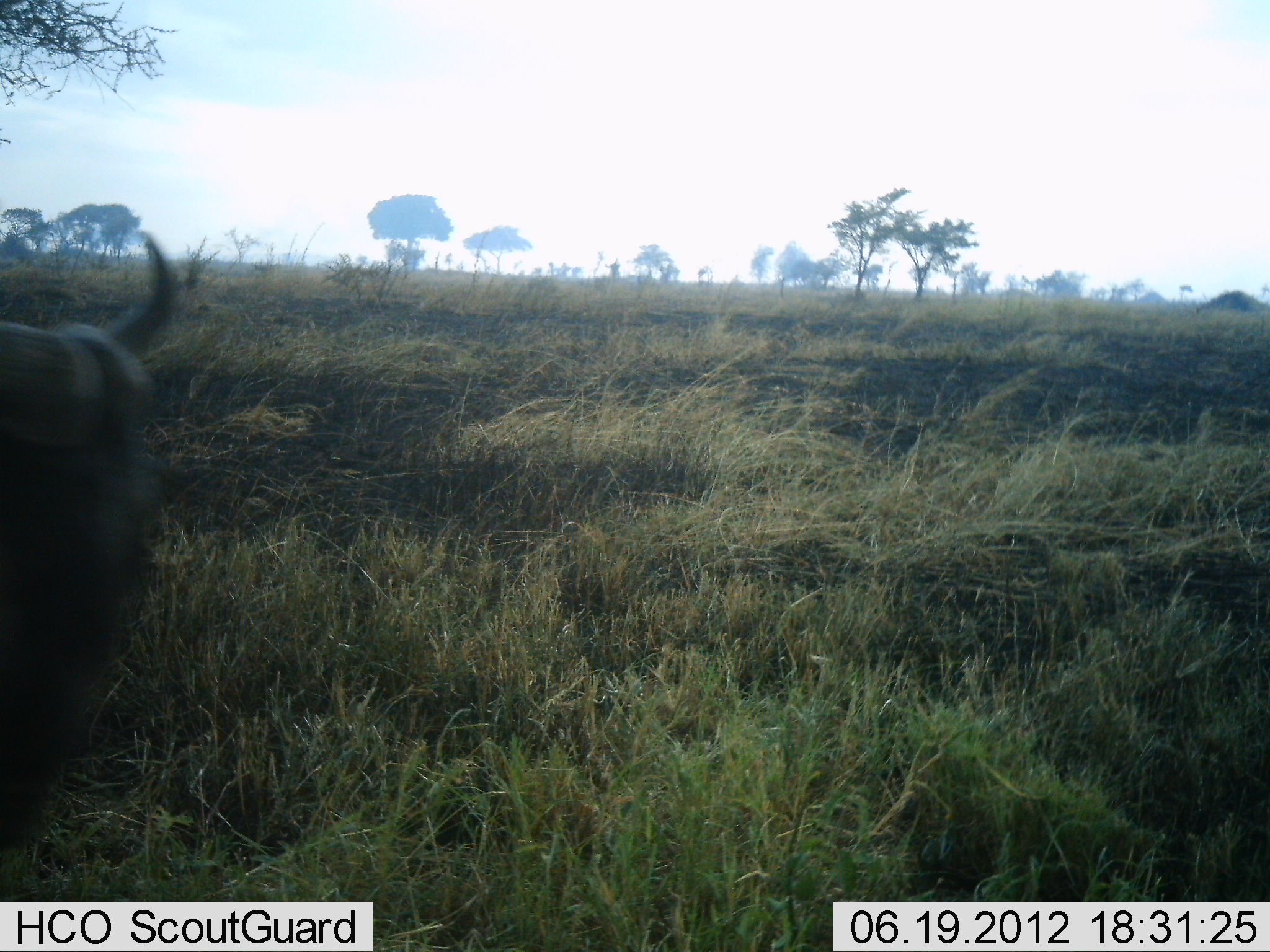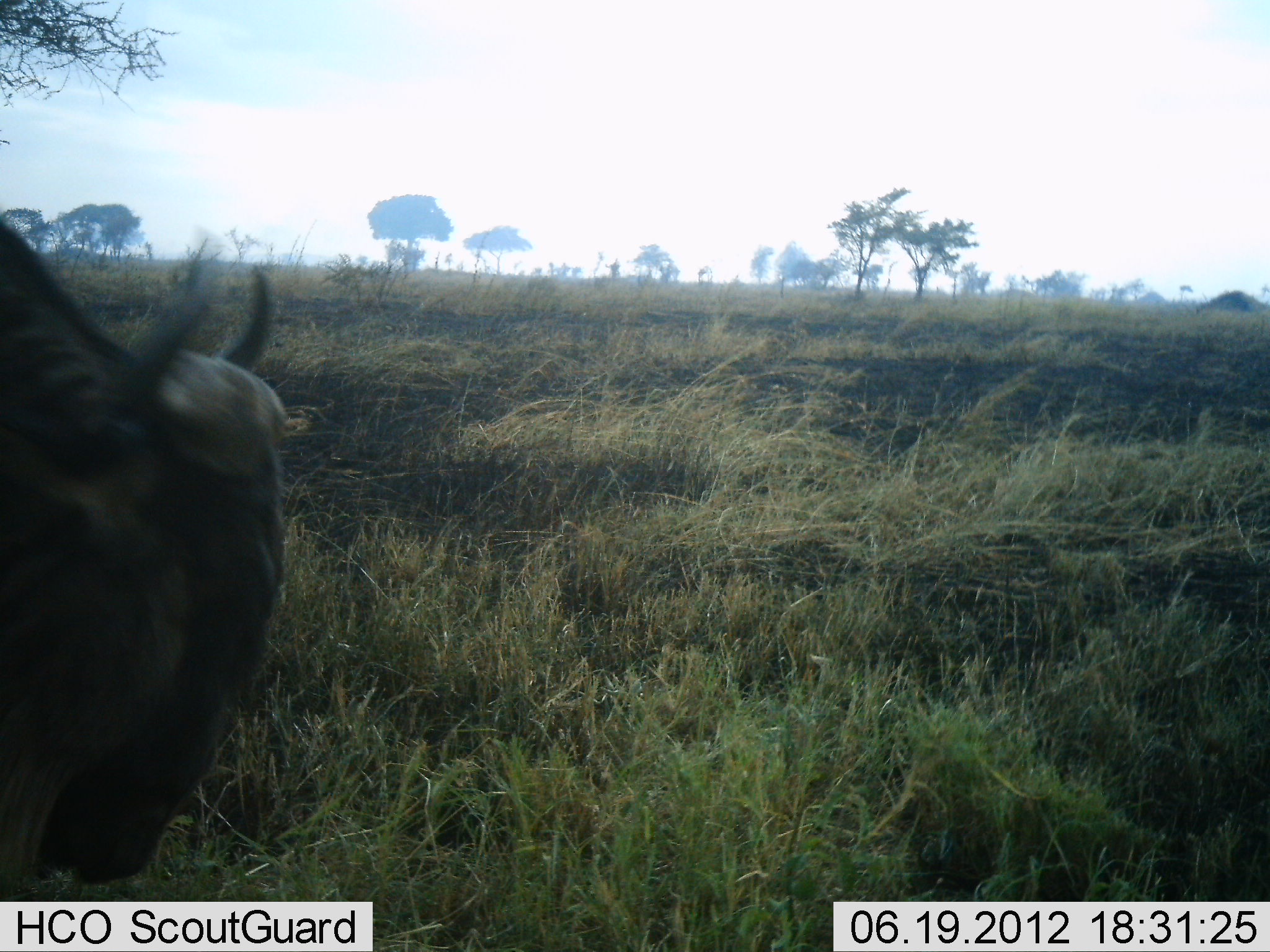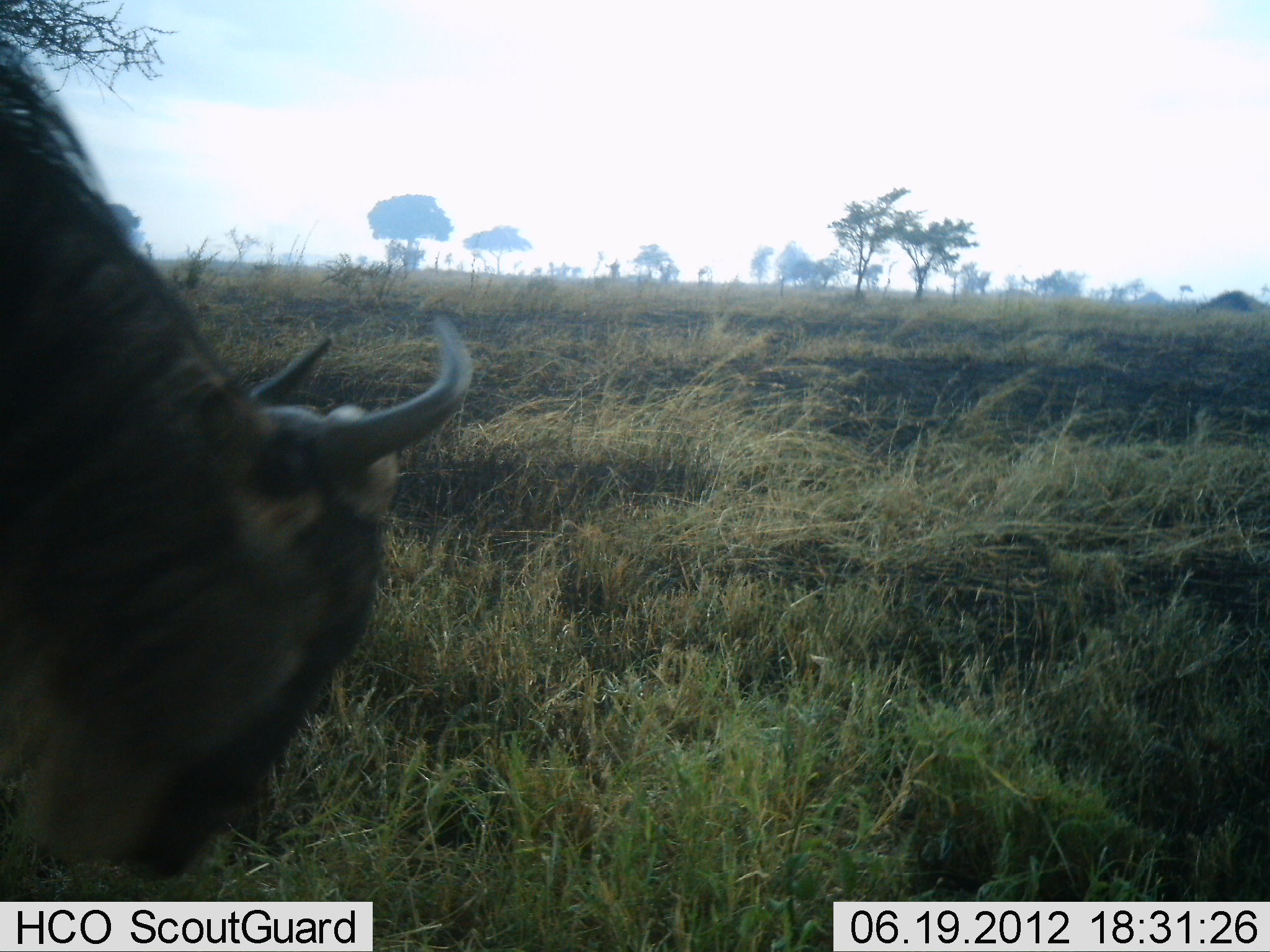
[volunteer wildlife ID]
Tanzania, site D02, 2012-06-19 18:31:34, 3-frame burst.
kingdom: Animalia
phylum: Chordata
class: Mammalia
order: Artiodactyla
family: Bovidae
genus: Connochaetes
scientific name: Connochaetes taurinus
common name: blue wildebeest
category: wildebeest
Wildebeest (blue wildebeest) (Connochaetes taurinus), count 1. Behavior (volunteer vote fractions): standing 30%, resting 0%, moving 40%, interacting 0%. Young present (vote fraction): 0%. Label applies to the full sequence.